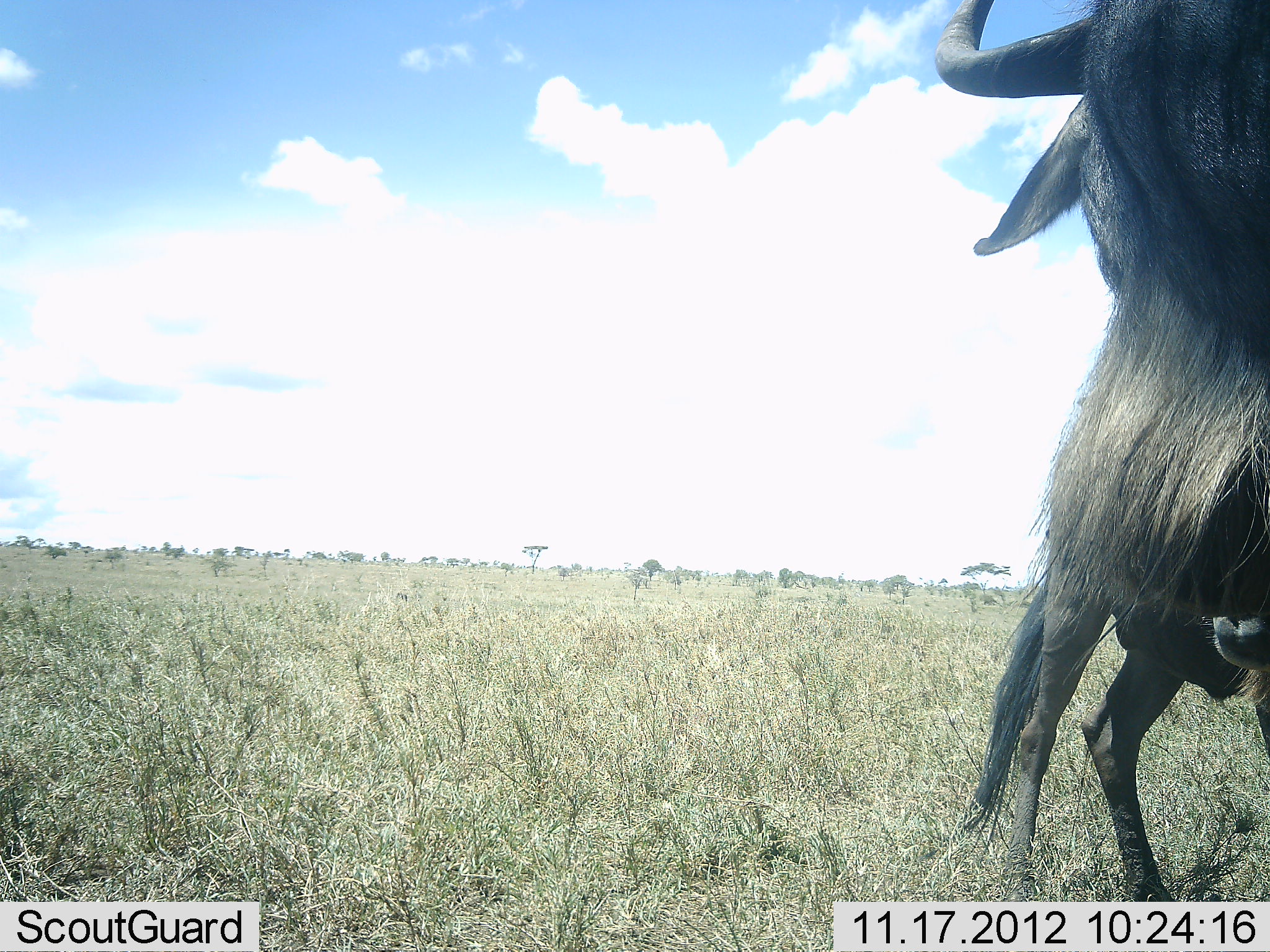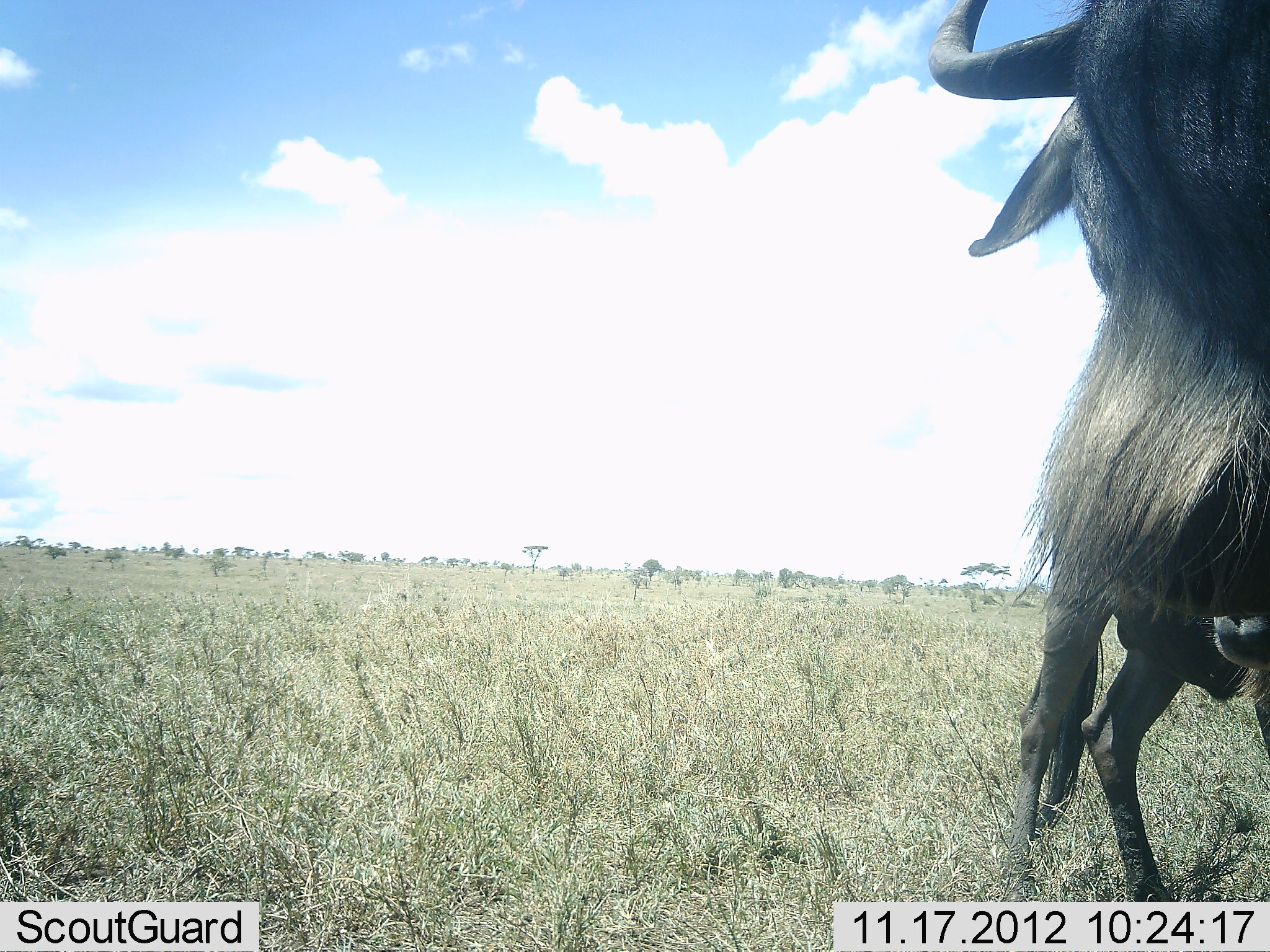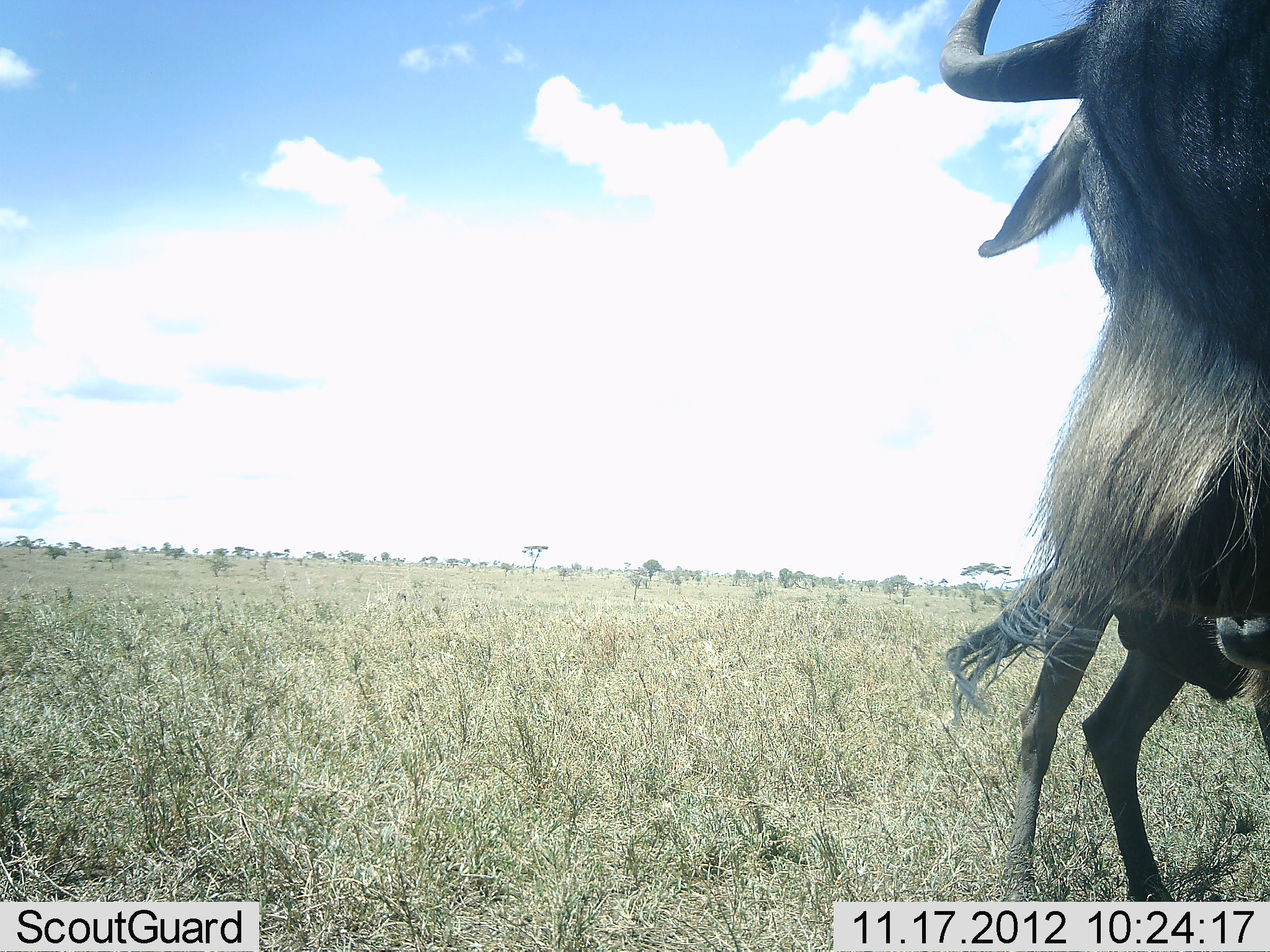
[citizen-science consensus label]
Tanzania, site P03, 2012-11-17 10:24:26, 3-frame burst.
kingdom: Animalia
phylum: Chordata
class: Mammalia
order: Artiodactyla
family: Bovidae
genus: Connochaetes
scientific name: Connochaetes taurinus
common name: blue wildebeest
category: wildebeest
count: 2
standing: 80%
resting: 0%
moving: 10%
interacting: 10%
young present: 0%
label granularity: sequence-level